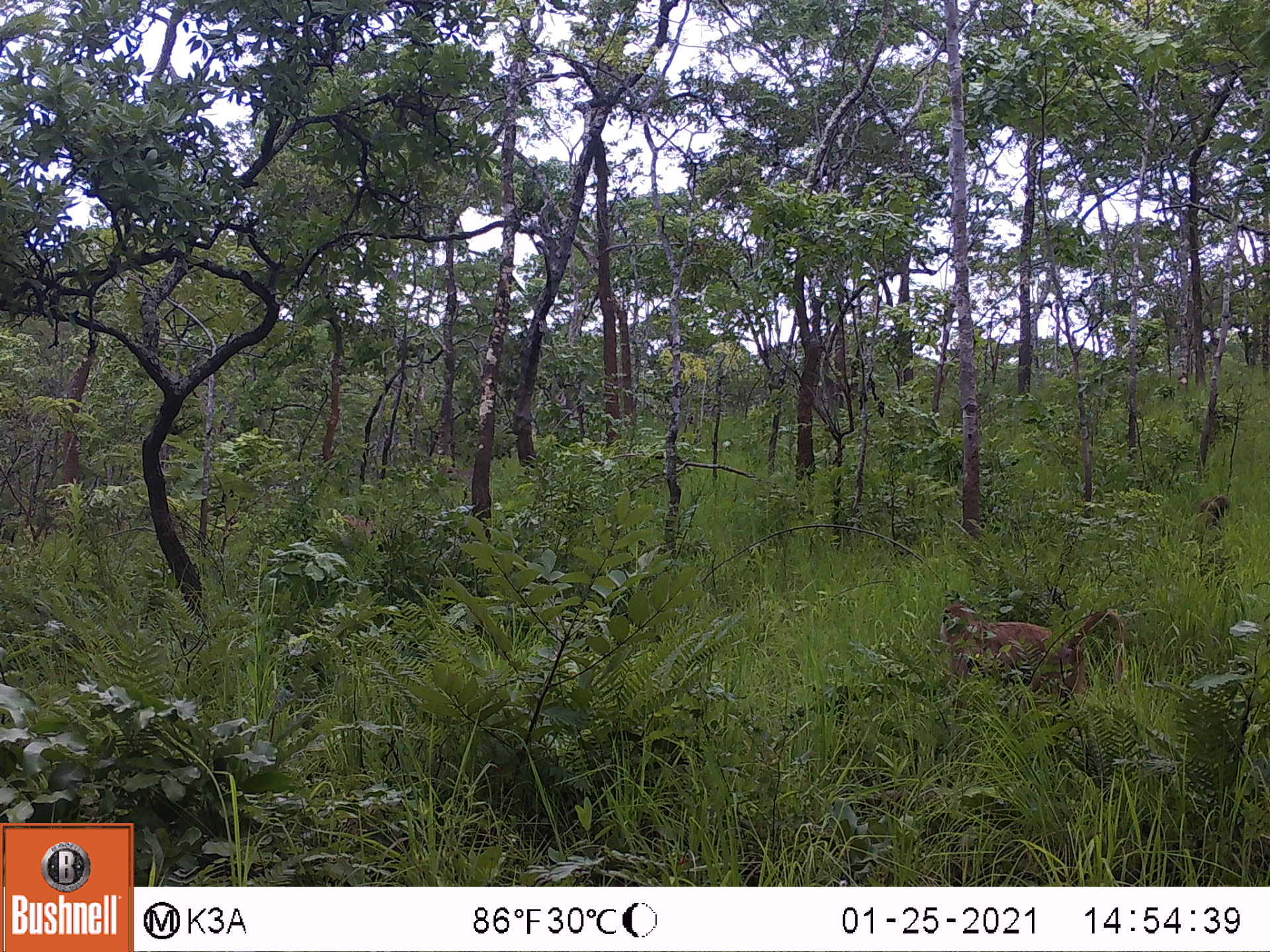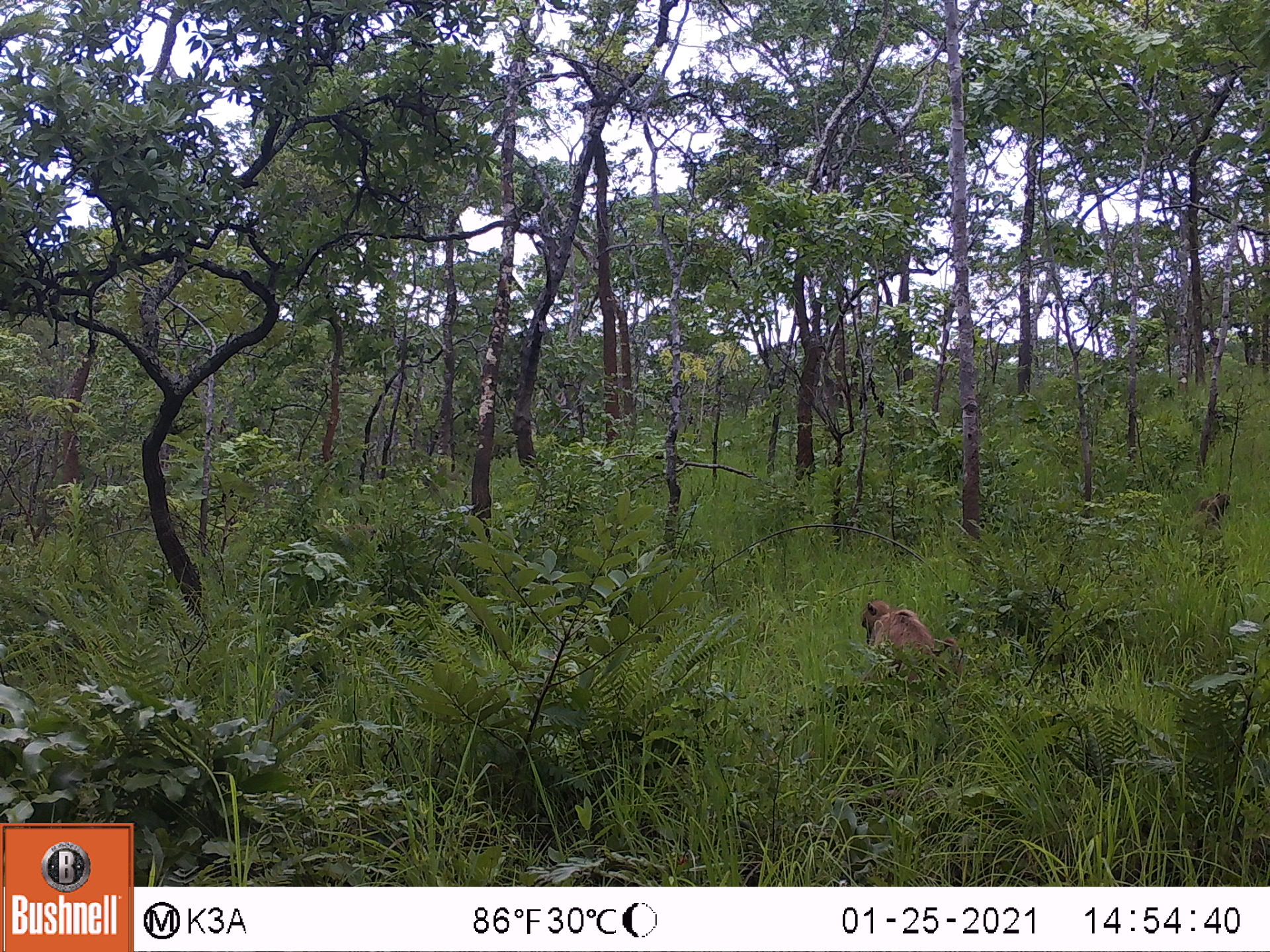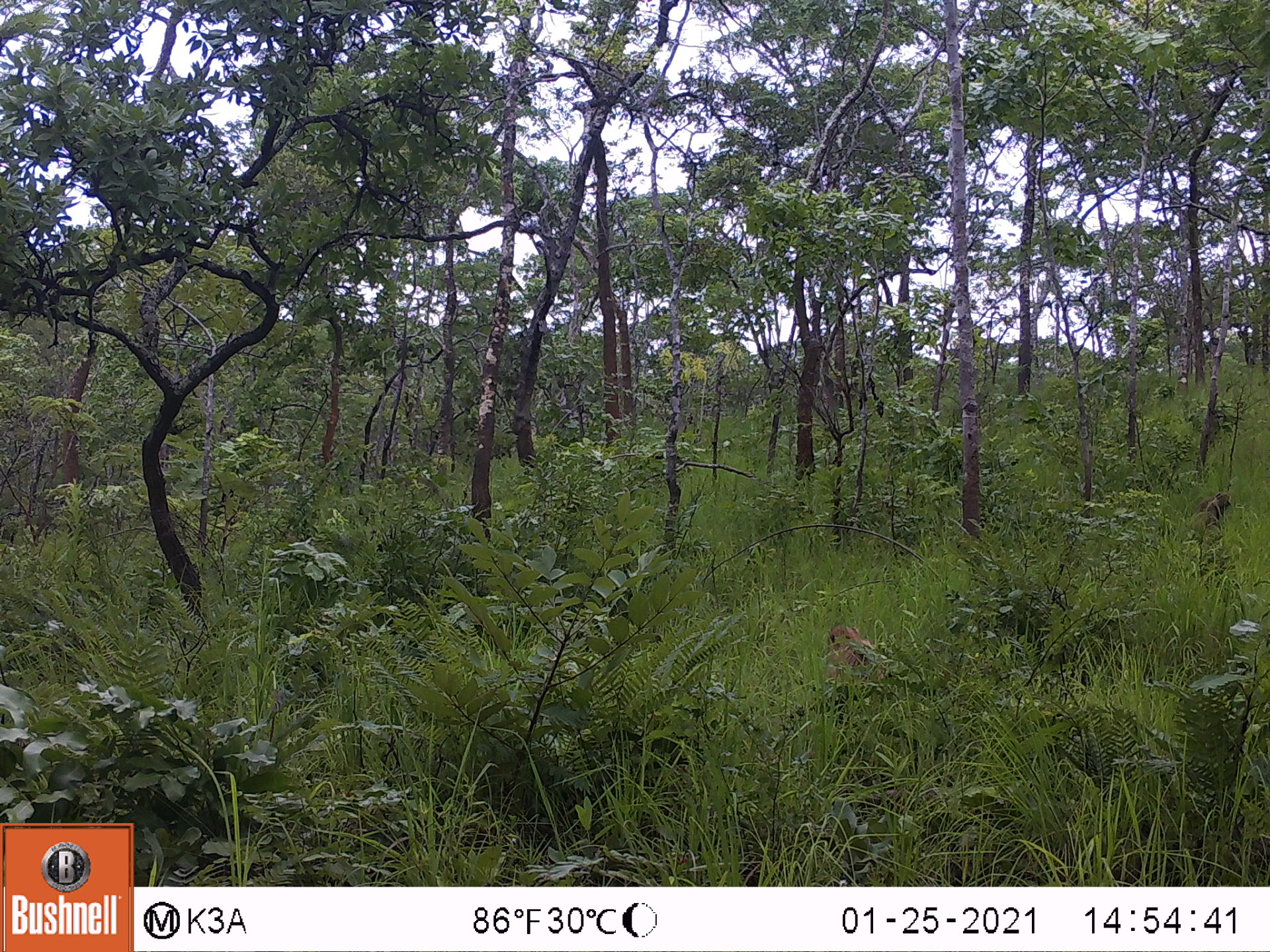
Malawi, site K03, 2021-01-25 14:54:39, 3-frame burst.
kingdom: Animalia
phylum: Chordata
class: Mammalia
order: Primates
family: Cercopithecidae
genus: Papio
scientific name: Papio cynocephalus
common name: yellow baboon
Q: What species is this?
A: Yellow baboon (Papio cynocephalus).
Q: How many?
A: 4.